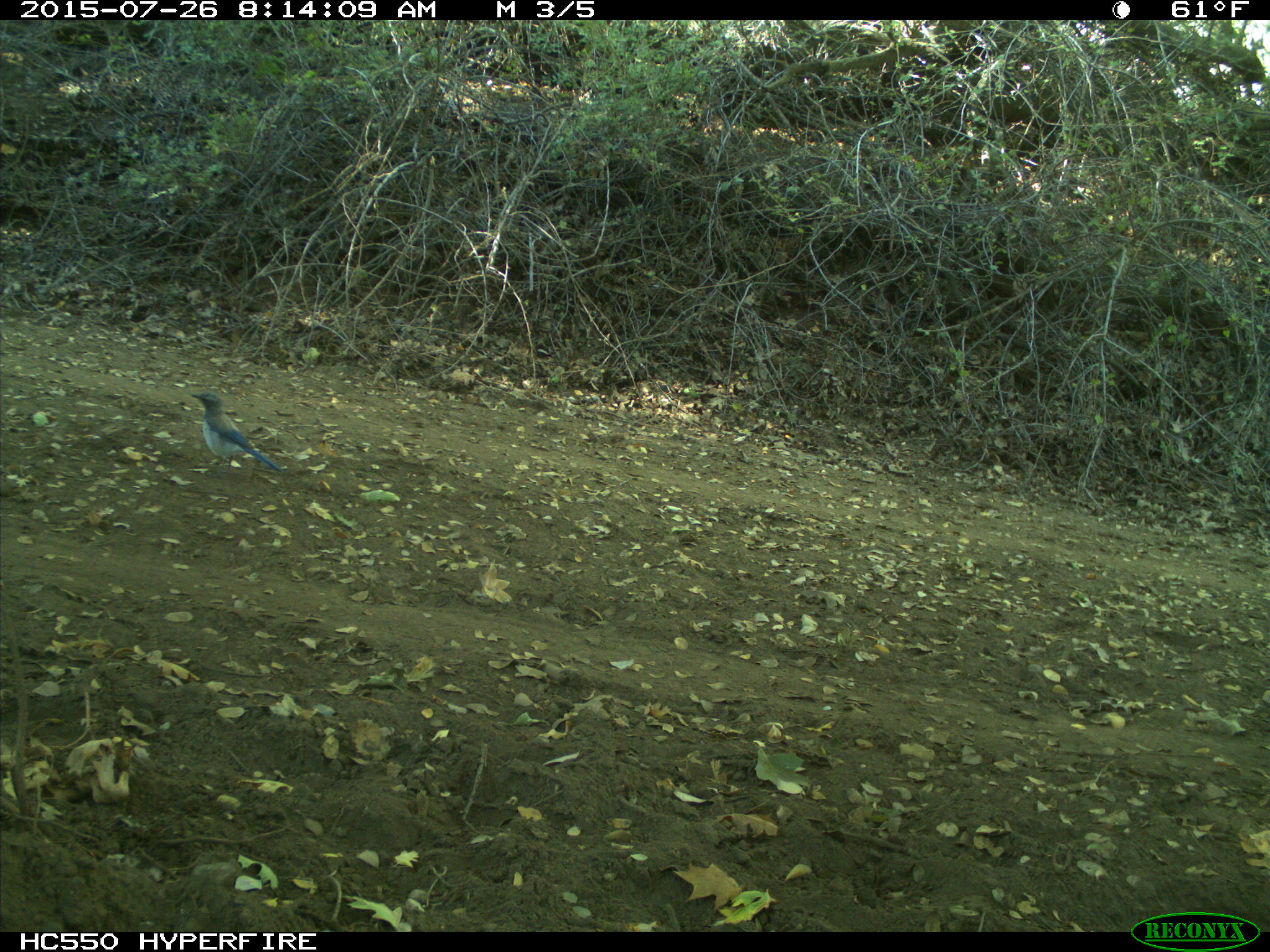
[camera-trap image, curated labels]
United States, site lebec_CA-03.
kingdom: Animalia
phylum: Chordata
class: Aves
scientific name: Aves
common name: birds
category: unidentified bird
Unidentified bird (birds) (Aves).